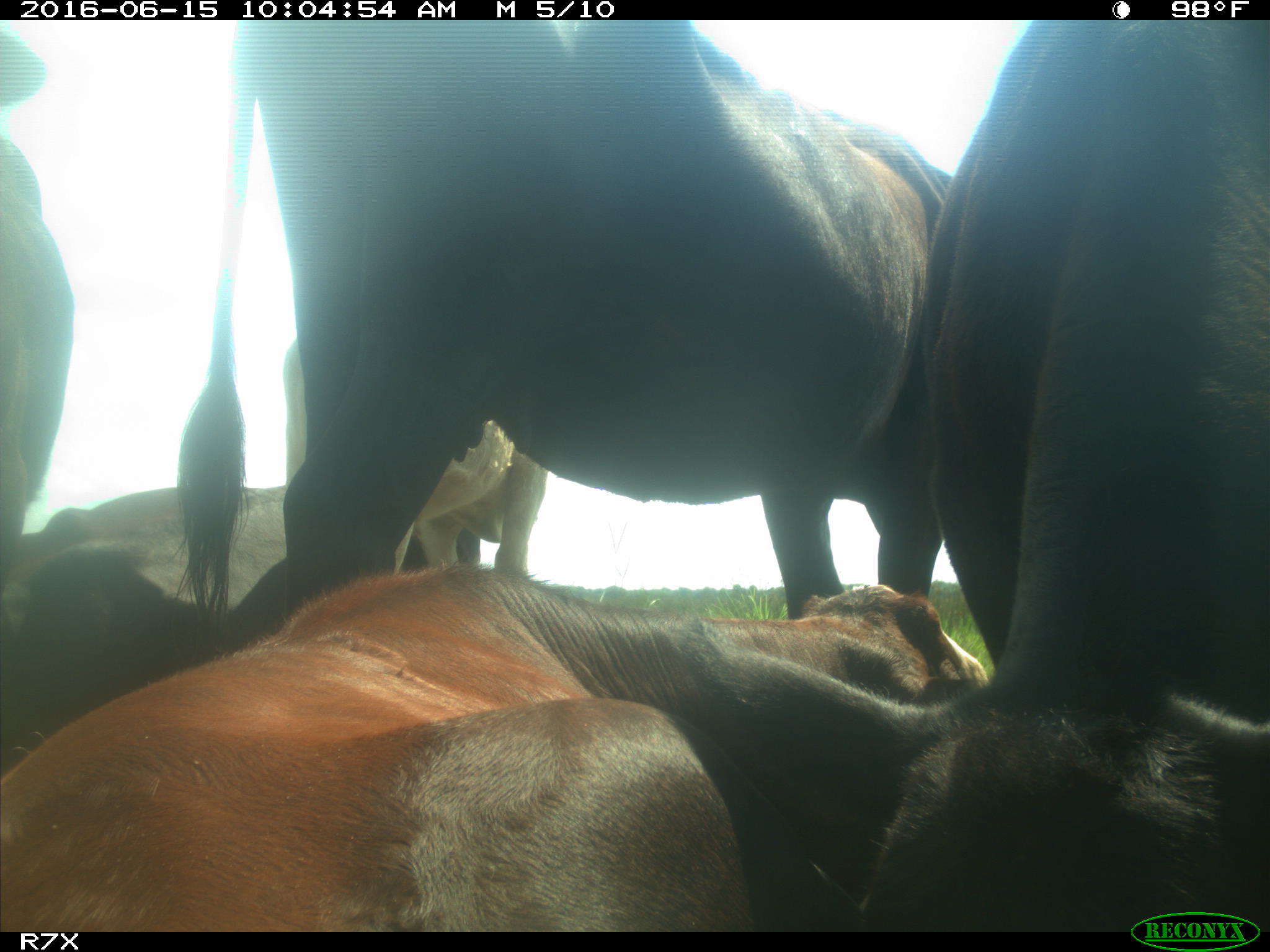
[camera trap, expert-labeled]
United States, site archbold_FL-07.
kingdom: Animalia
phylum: Chordata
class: Mammalia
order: Artiodactyla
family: Bovidae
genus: Bos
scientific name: Bos taurus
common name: domestic cow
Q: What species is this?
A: Bos taurus (domestic cow).